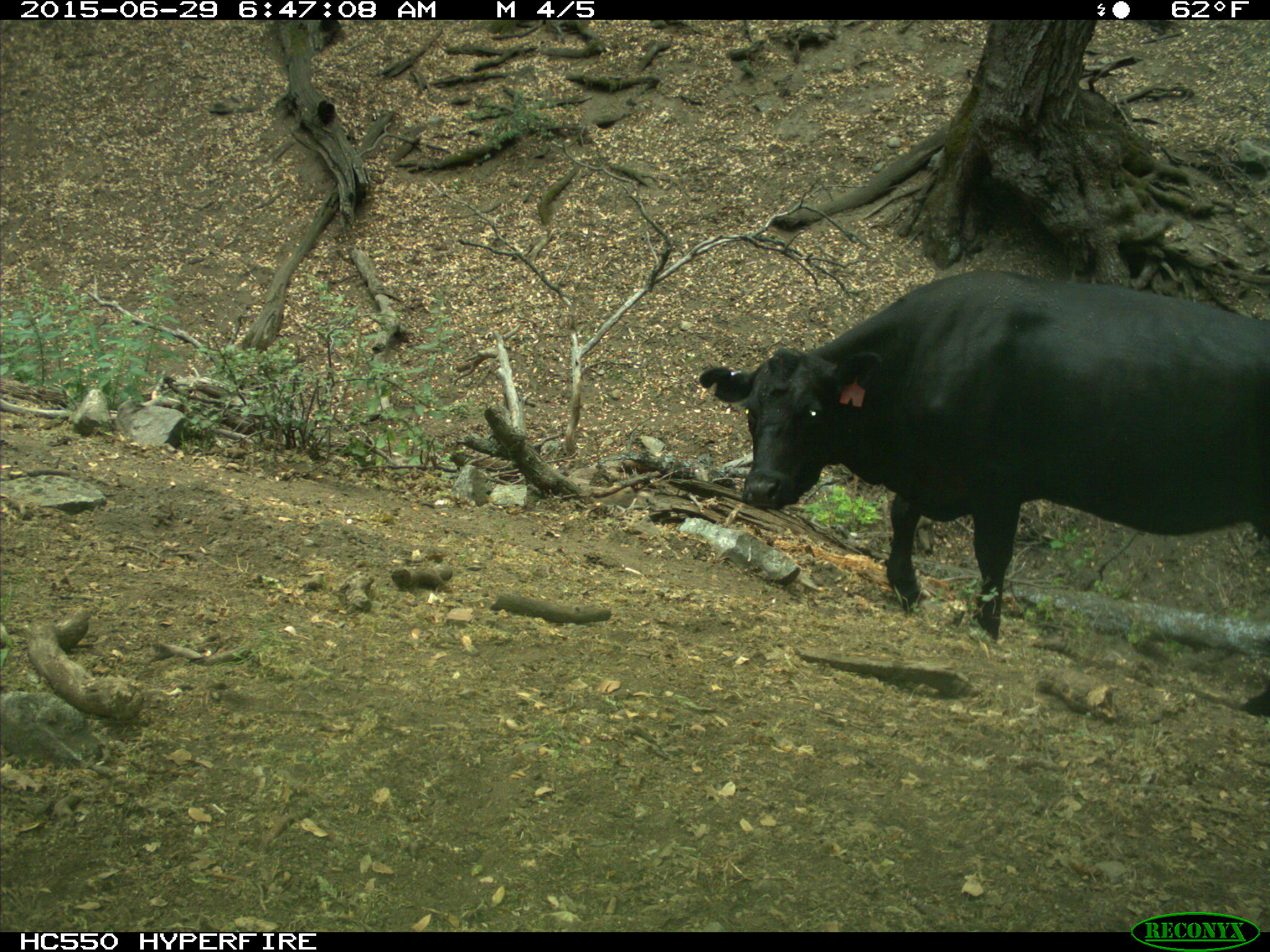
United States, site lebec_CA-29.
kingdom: Animalia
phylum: Chordata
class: Mammalia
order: Artiodactyla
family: Bovidae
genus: Bos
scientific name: Bos taurus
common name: domestic cow